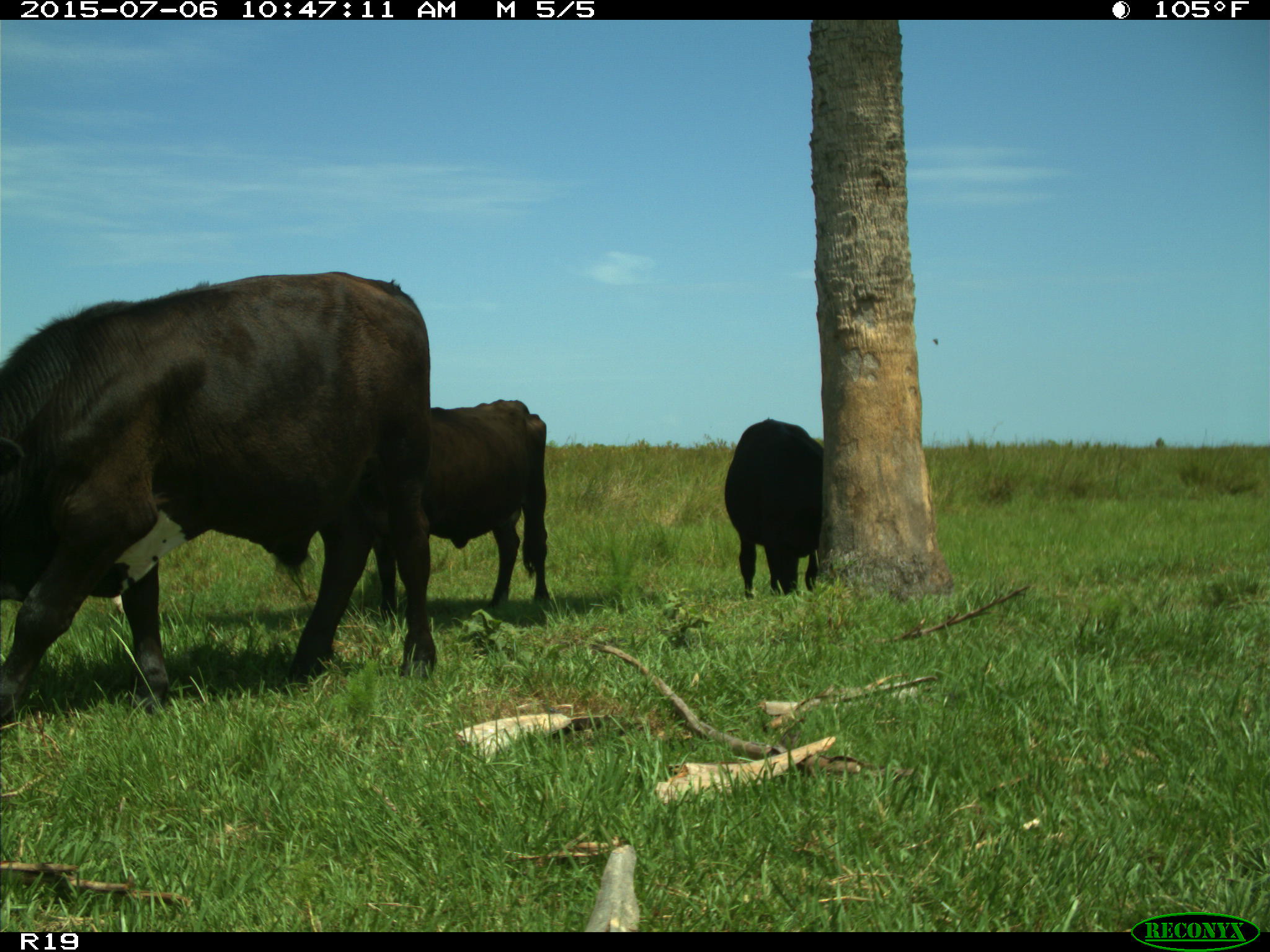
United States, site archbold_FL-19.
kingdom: Animalia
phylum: Chordata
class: Mammalia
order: Artiodactyla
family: Bovidae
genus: Bos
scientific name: Bos taurus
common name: domestic cow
Bos taurus (domestic cow).